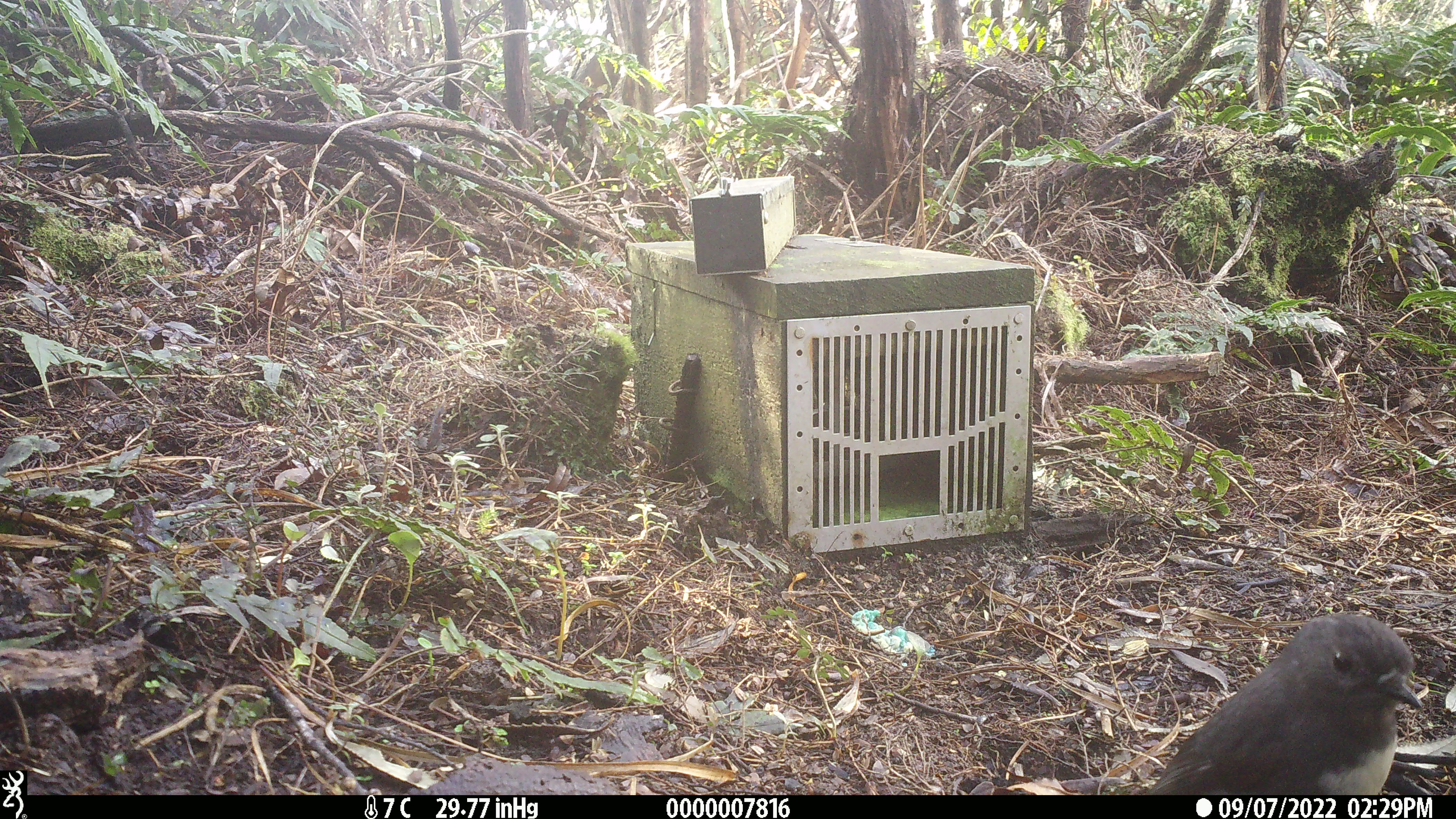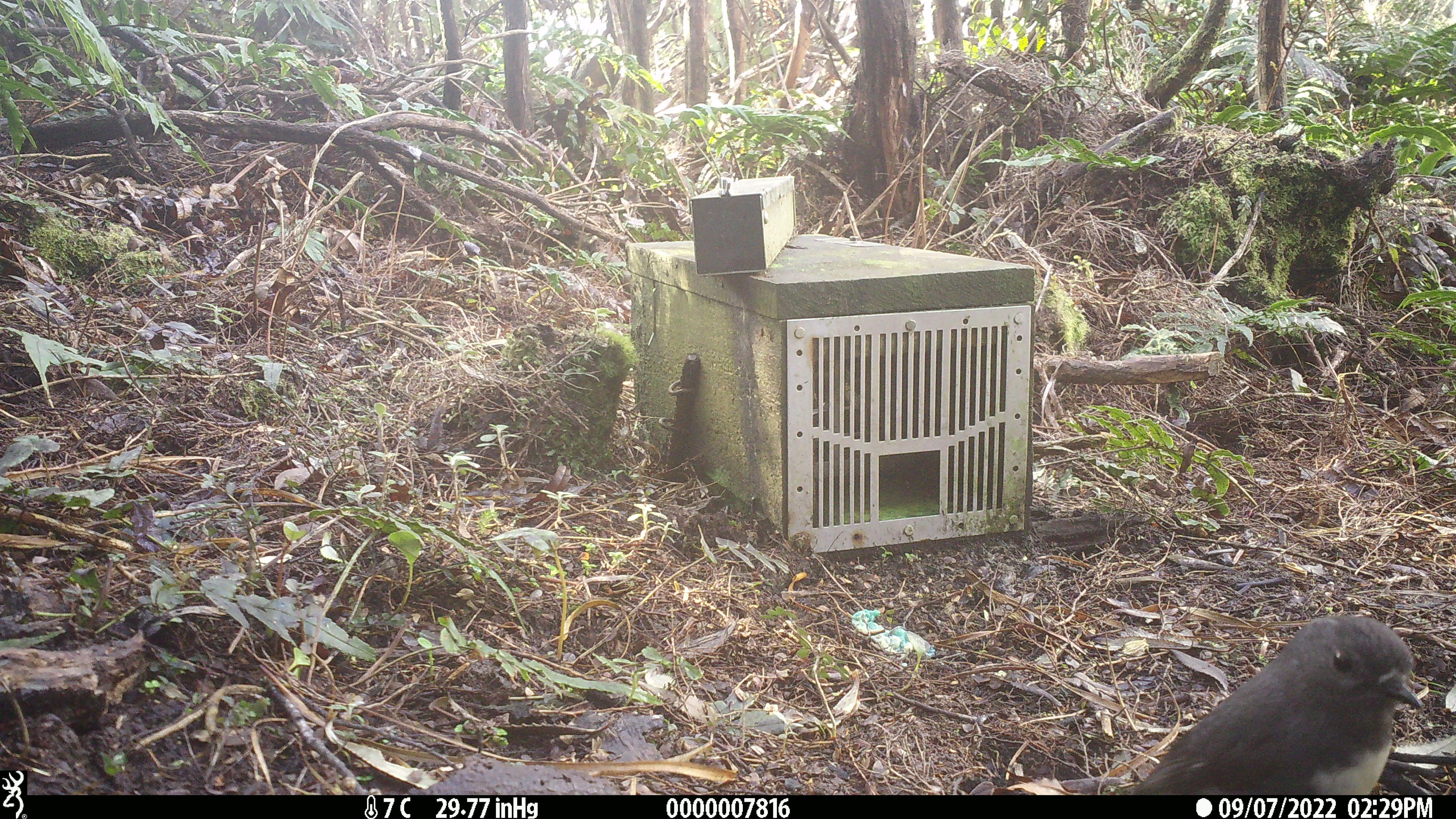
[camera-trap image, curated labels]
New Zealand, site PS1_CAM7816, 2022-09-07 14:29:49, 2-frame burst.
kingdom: Animalia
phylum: Chordata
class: Aves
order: Passeriformes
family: Petroicidae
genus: Petroica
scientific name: Petroica australis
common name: new zealand robin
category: robin